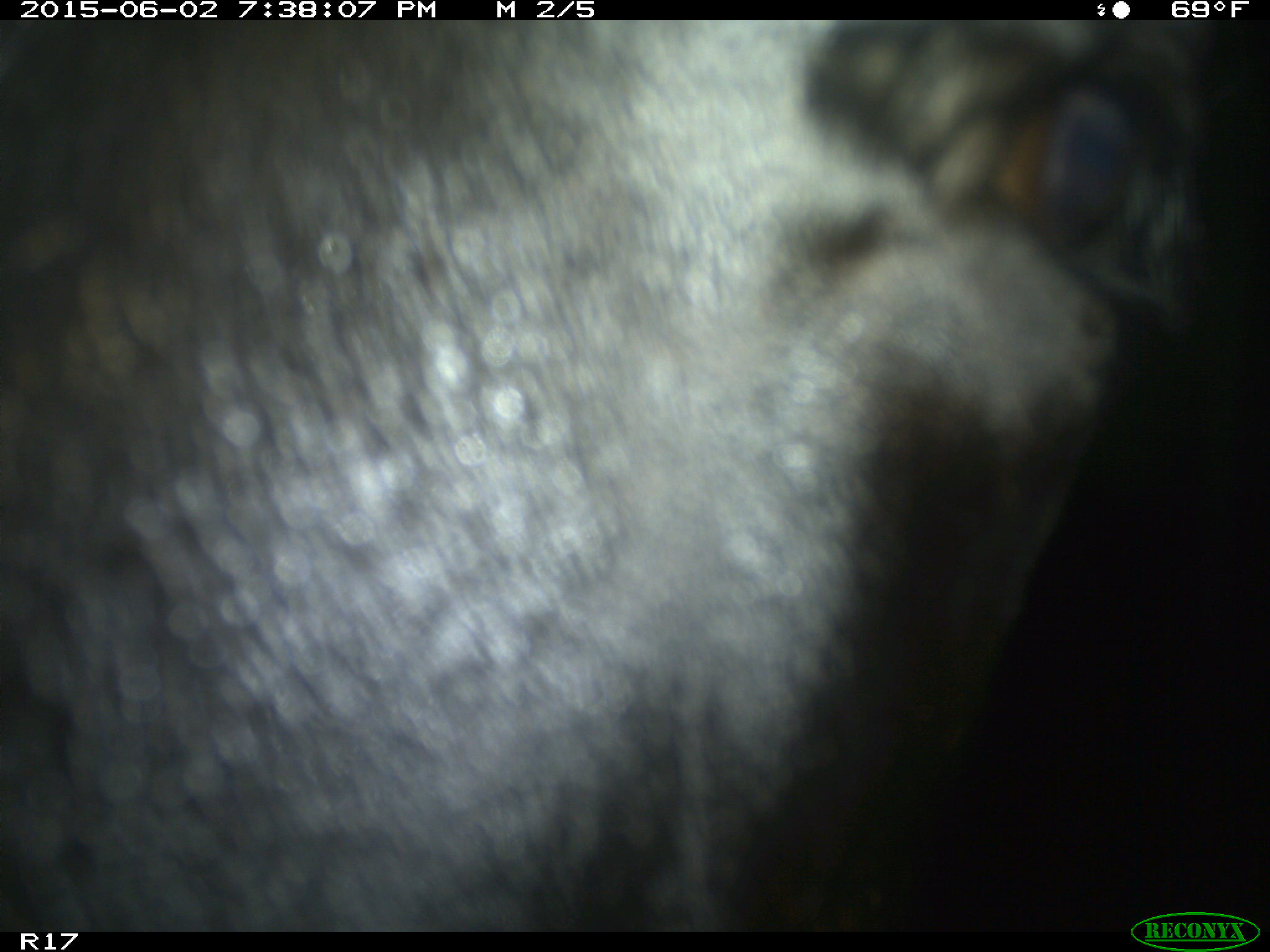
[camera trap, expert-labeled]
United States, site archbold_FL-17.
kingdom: Animalia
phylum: Chordata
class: Mammalia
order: Artiodactyla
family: Bovidae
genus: Bos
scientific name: Bos taurus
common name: domestic cow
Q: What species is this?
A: Bos taurus (domestic cow).